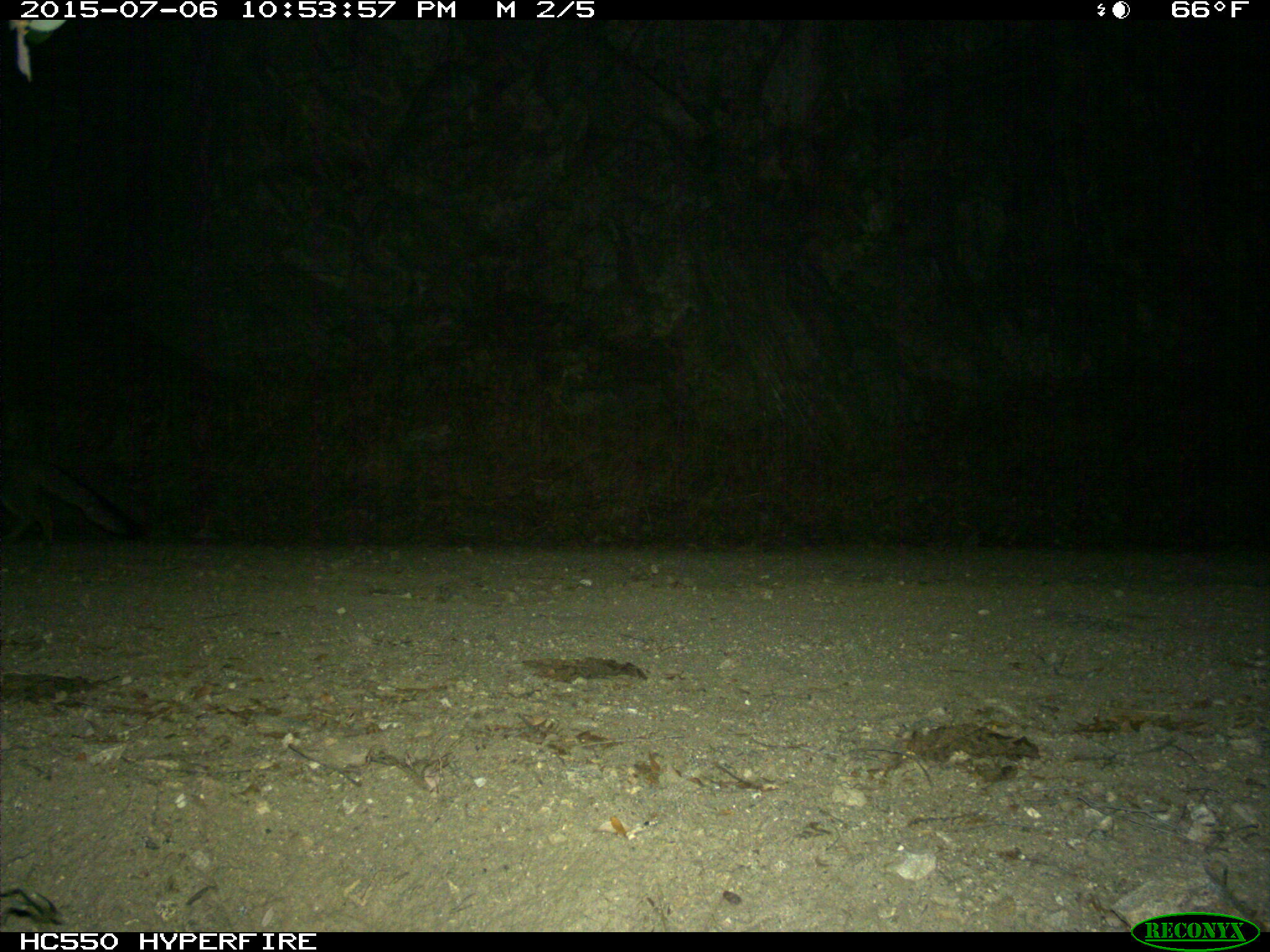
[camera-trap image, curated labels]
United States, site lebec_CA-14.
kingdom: Animalia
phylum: Chordata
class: Mammalia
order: Carnivora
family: Canidae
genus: Urocyon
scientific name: Urocyon cinereoargenteus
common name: gray fox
Urocyon cinereoargenteus (gray fox).